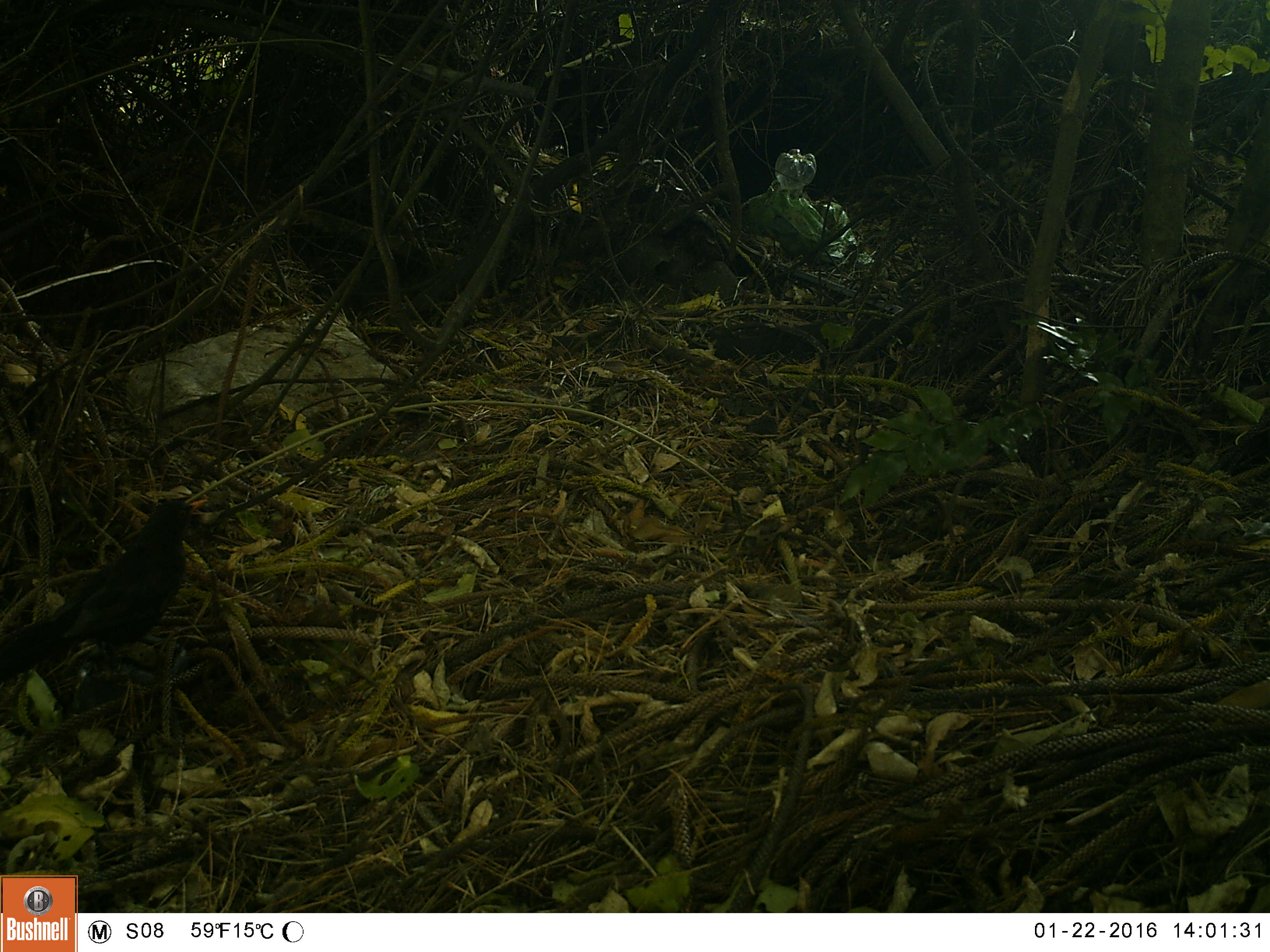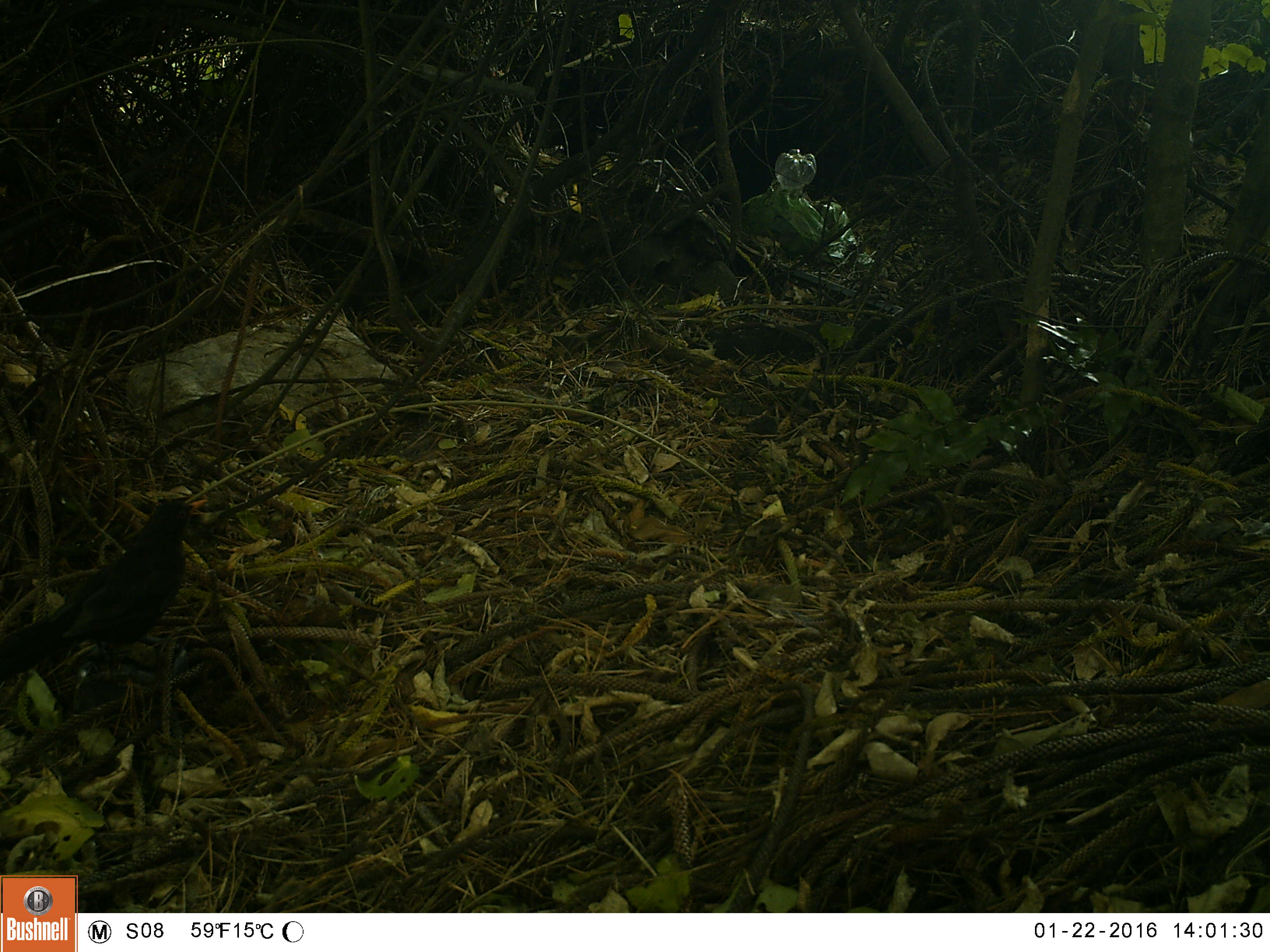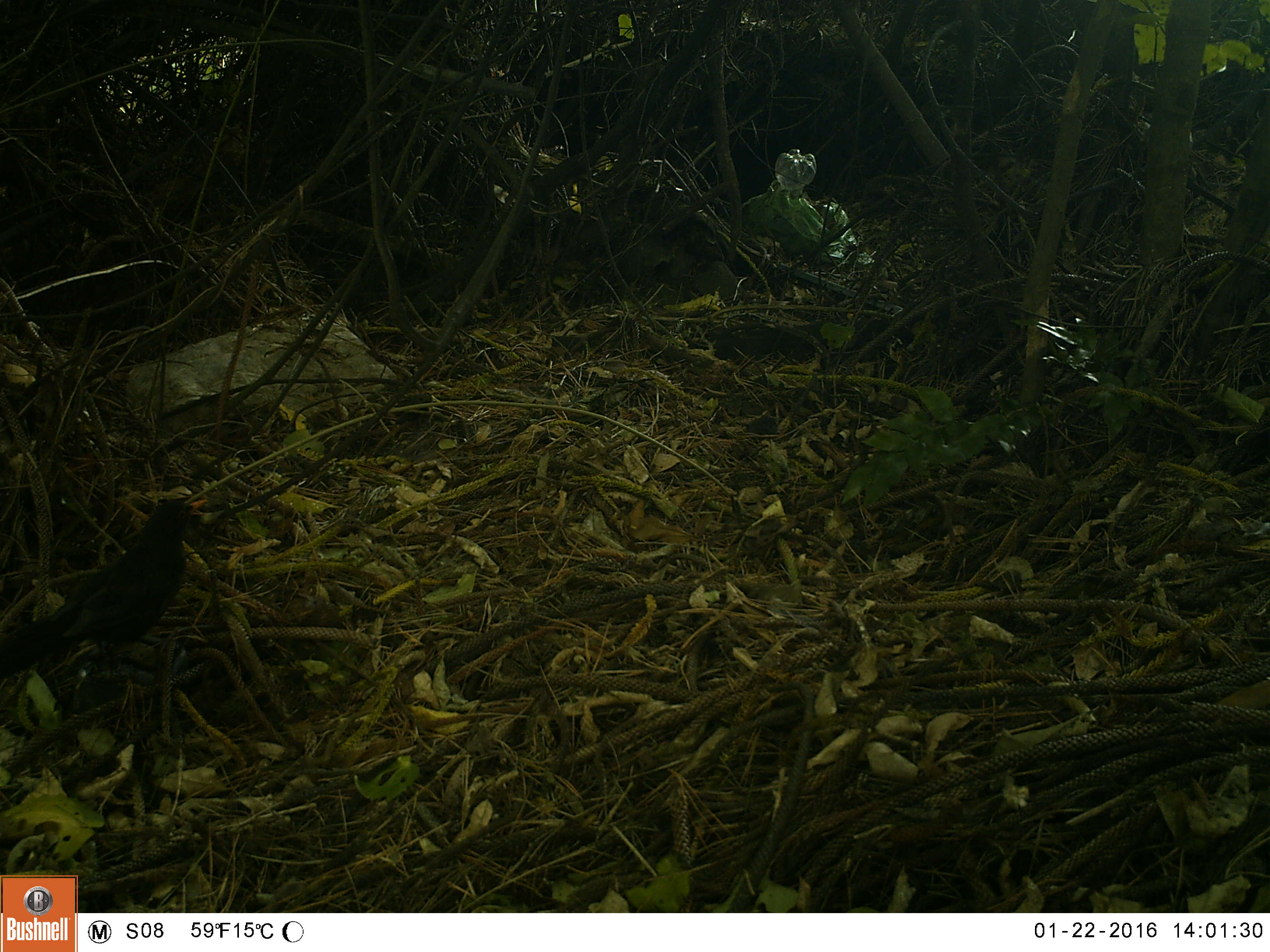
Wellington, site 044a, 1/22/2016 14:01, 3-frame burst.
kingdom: Animalia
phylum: Chordata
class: Aves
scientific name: Aves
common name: bird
Bird (Aves).